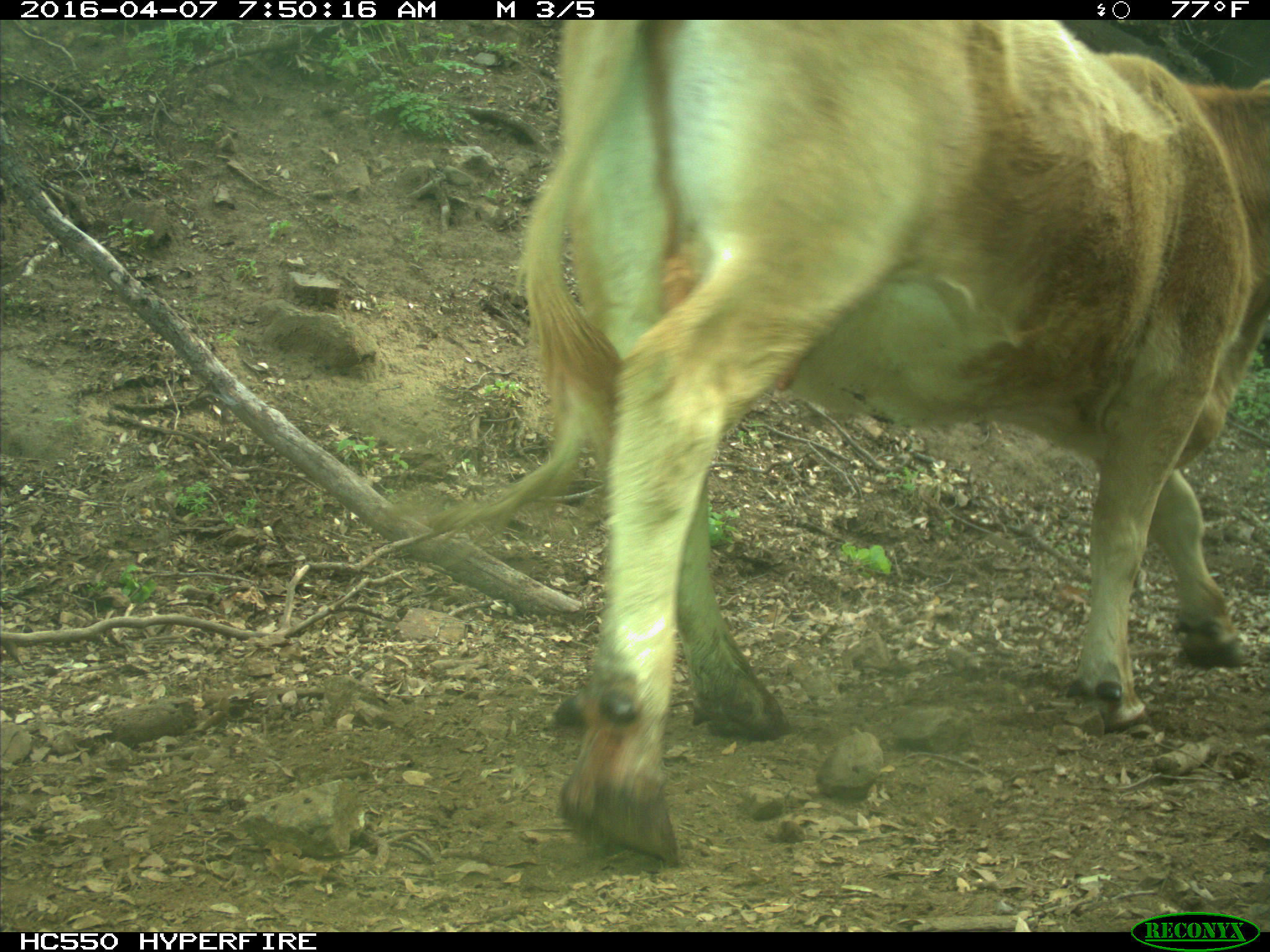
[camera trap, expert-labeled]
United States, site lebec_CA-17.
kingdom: Animalia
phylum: Chordata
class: Mammalia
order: Artiodactyla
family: Bovidae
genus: Bos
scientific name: Bos taurus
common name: domestic cow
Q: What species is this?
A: Bos taurus (domestic cow).